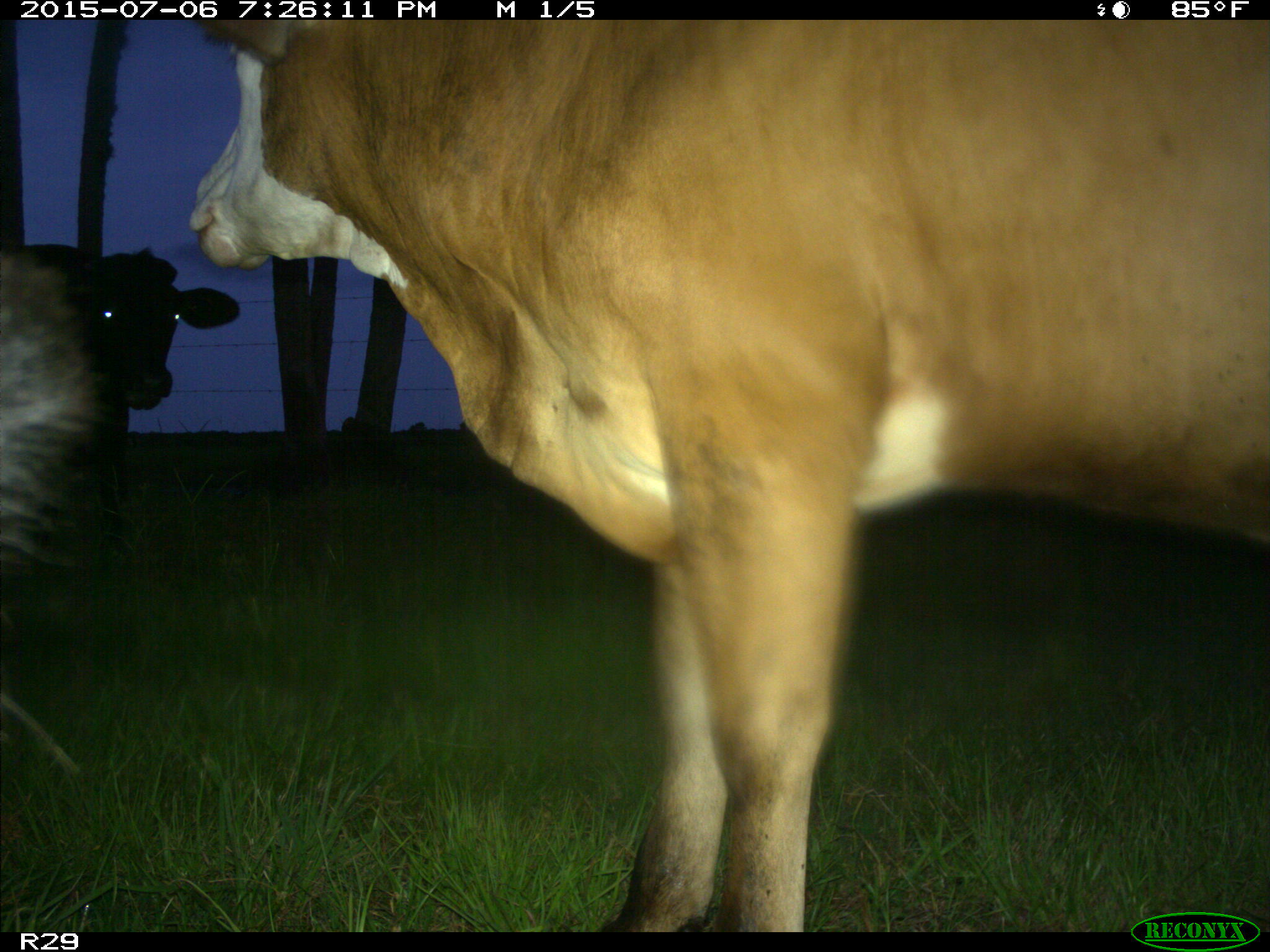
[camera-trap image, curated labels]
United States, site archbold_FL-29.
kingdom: Animalia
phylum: Chordata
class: Mammalia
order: Artiodactyla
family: Bovidae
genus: Bos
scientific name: Bos taurus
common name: domestic cow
Bos taurus (domestic cow).